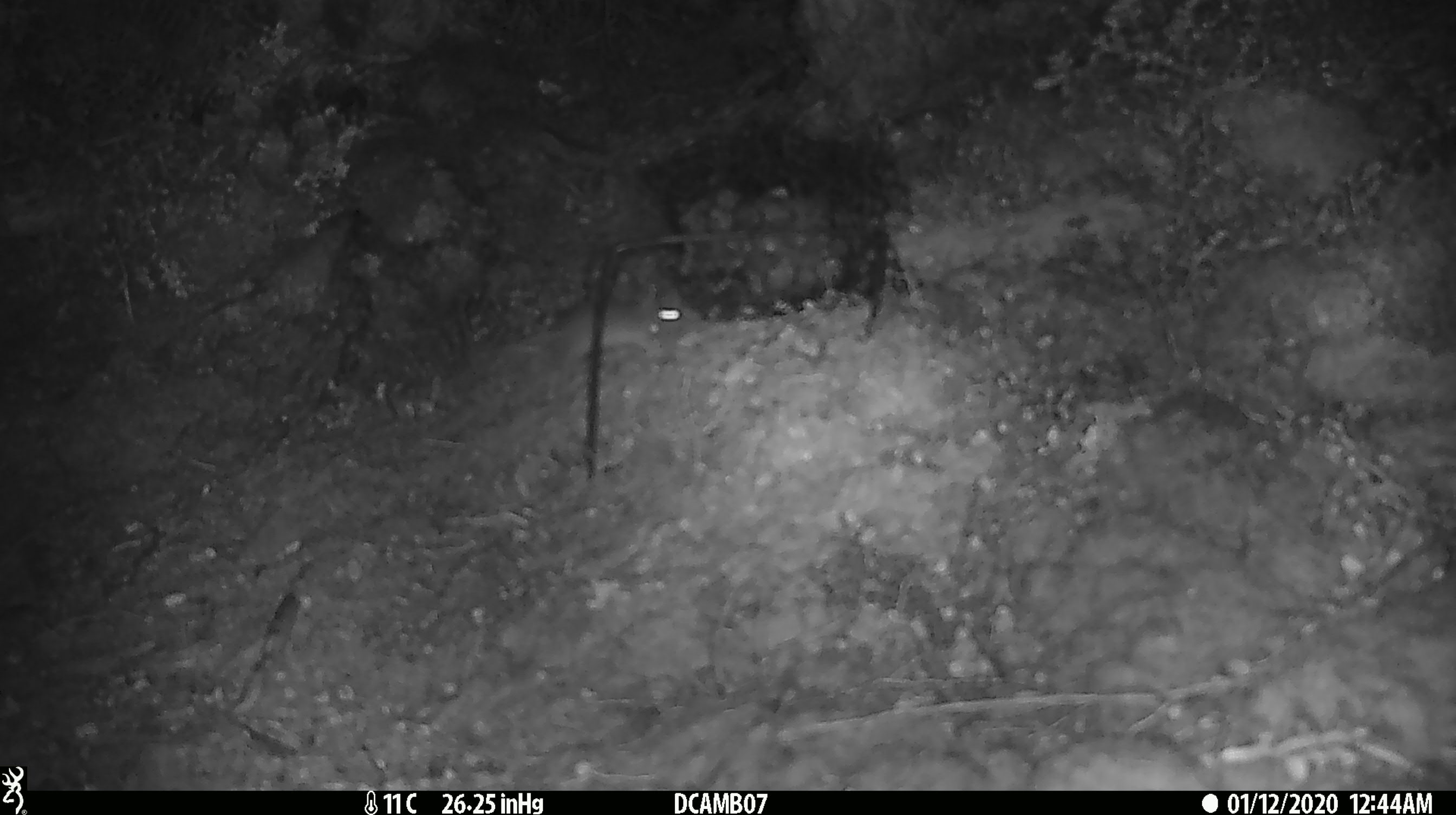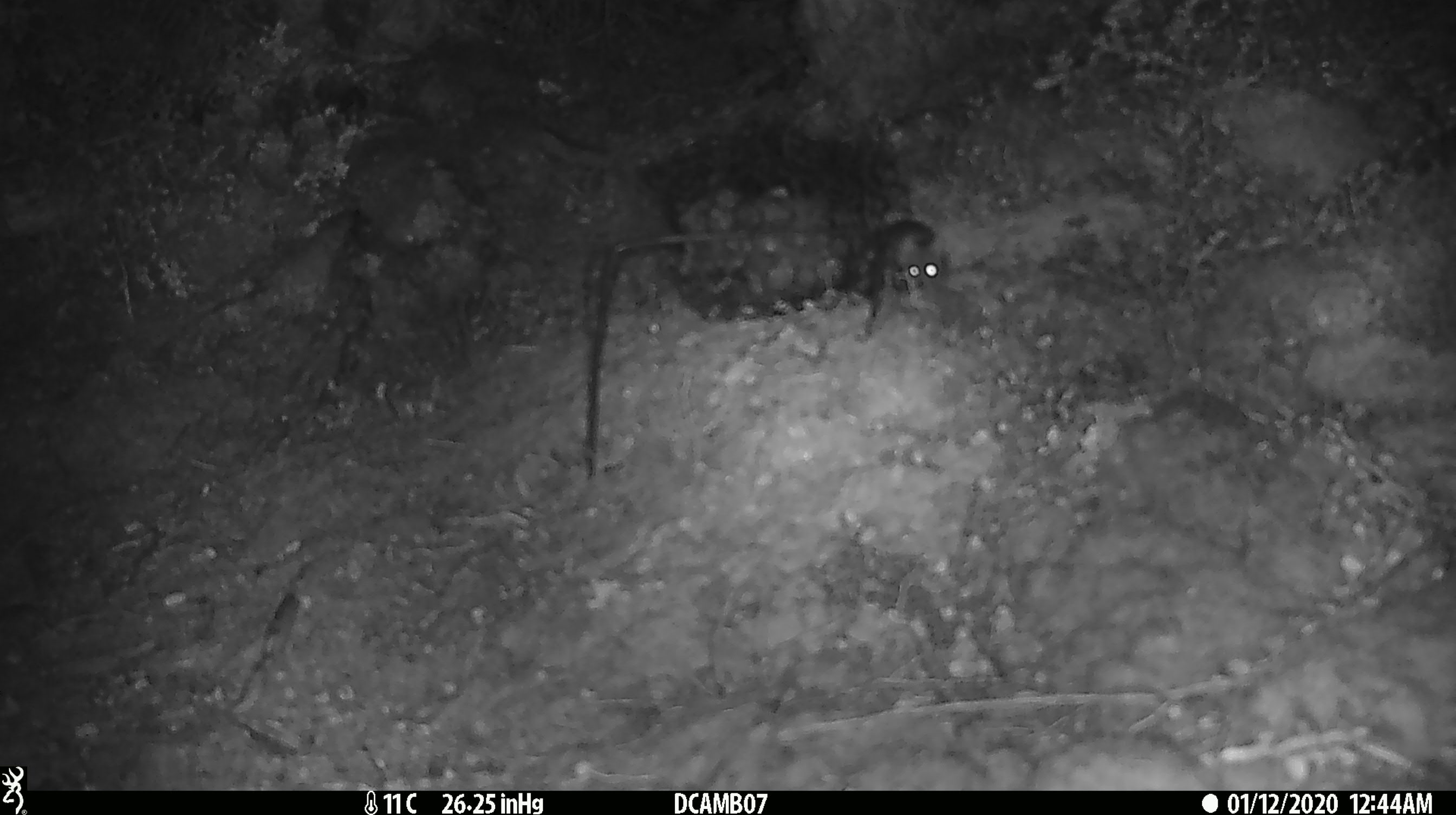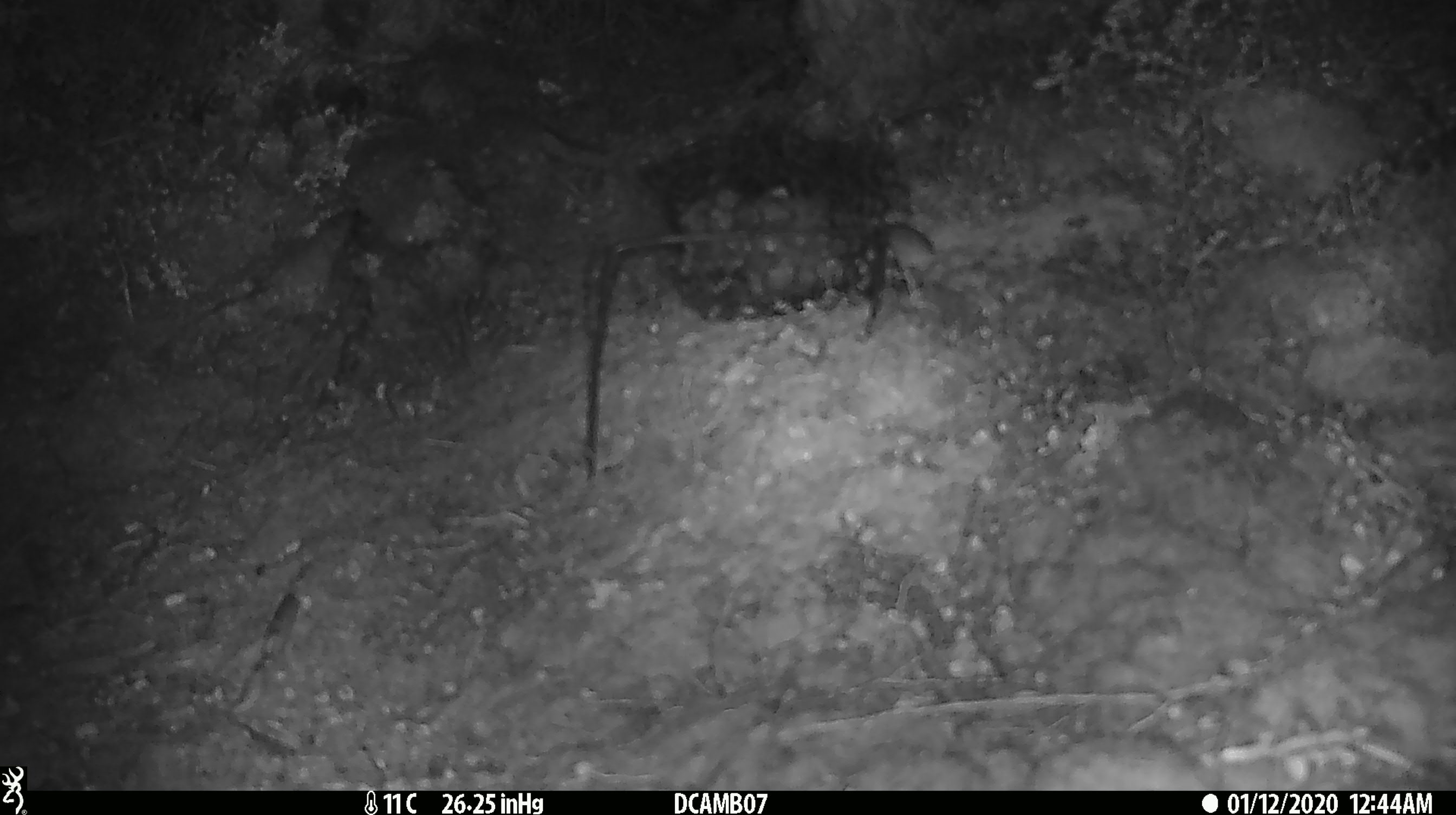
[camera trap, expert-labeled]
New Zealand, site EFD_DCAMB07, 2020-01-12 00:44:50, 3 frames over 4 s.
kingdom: Animalia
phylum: Chordata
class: Mammalia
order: Rodentia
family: Muridae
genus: Mus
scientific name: Mus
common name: mouse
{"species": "mouse (Mus)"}